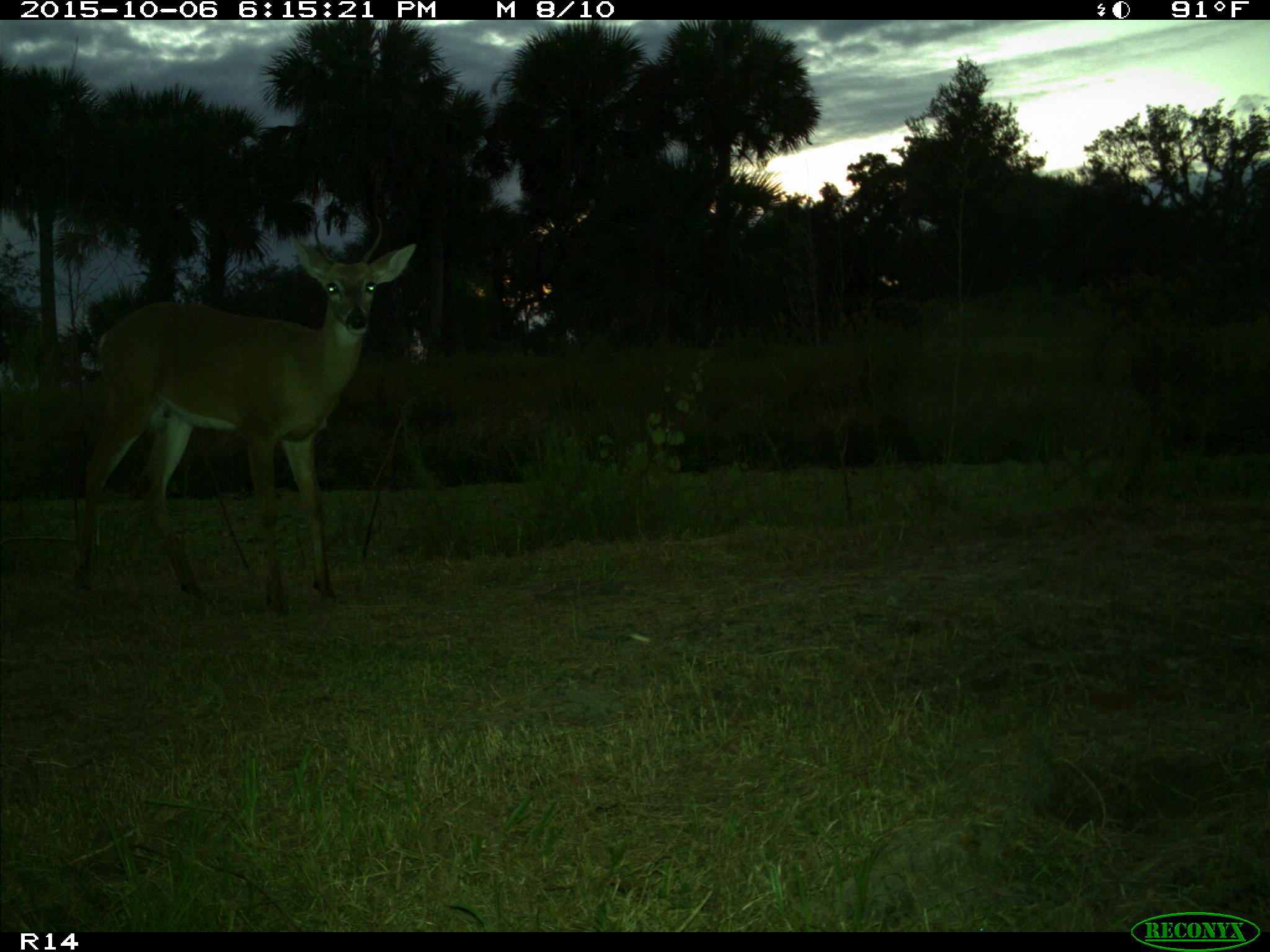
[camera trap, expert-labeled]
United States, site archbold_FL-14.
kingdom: Animalia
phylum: Chordata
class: Mammalia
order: Artiodactyla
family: Cervidae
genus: Odocoileus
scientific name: Odocoileus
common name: deer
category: unidentified deer